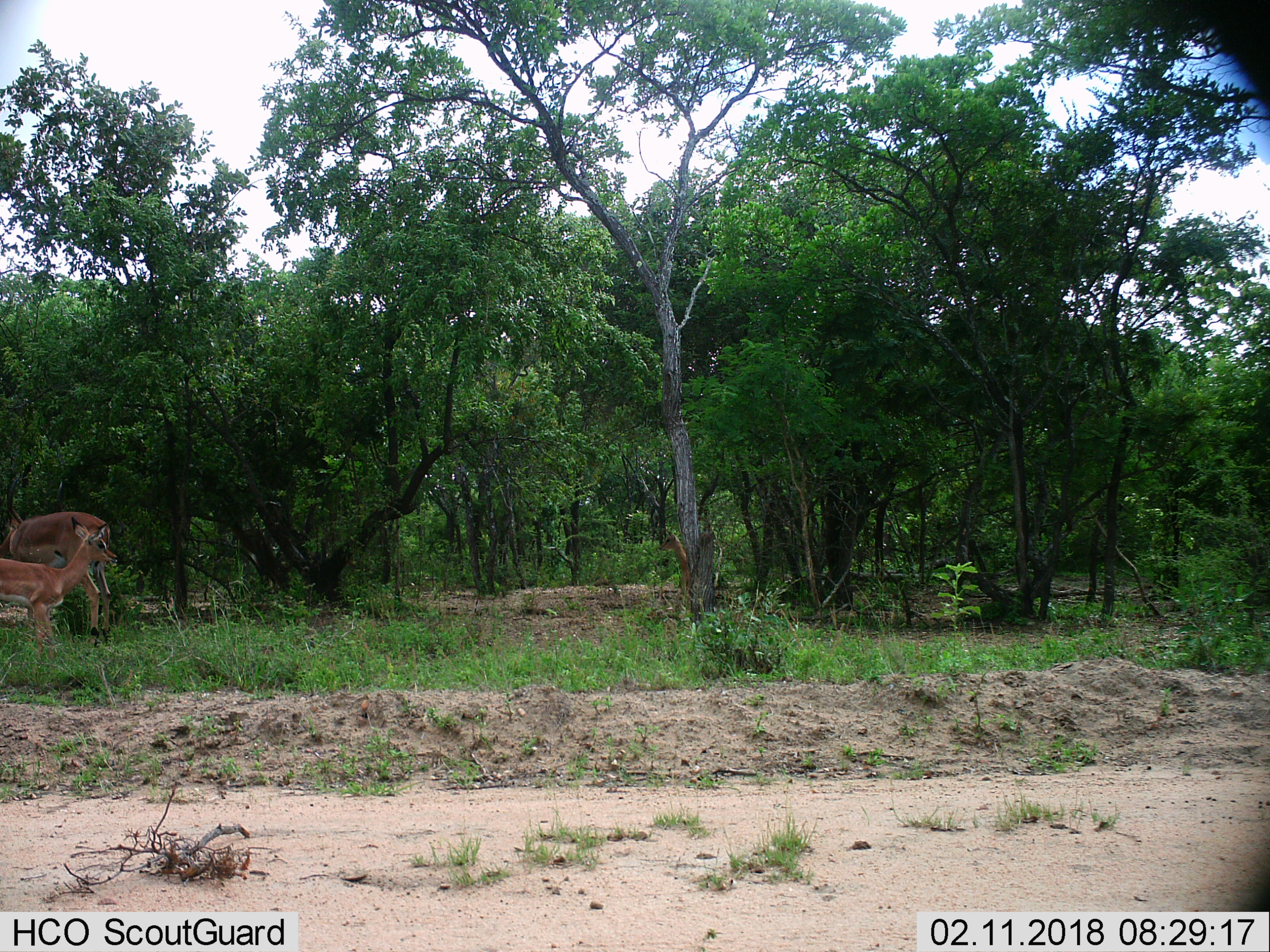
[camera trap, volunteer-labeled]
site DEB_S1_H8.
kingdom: Animalia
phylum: Chordata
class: Mammalia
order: Artiodactyla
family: Bovidae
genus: Aepyceros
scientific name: Aepyceros melampus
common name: impala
Impala (Aepyceros melampus), count 2. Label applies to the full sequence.